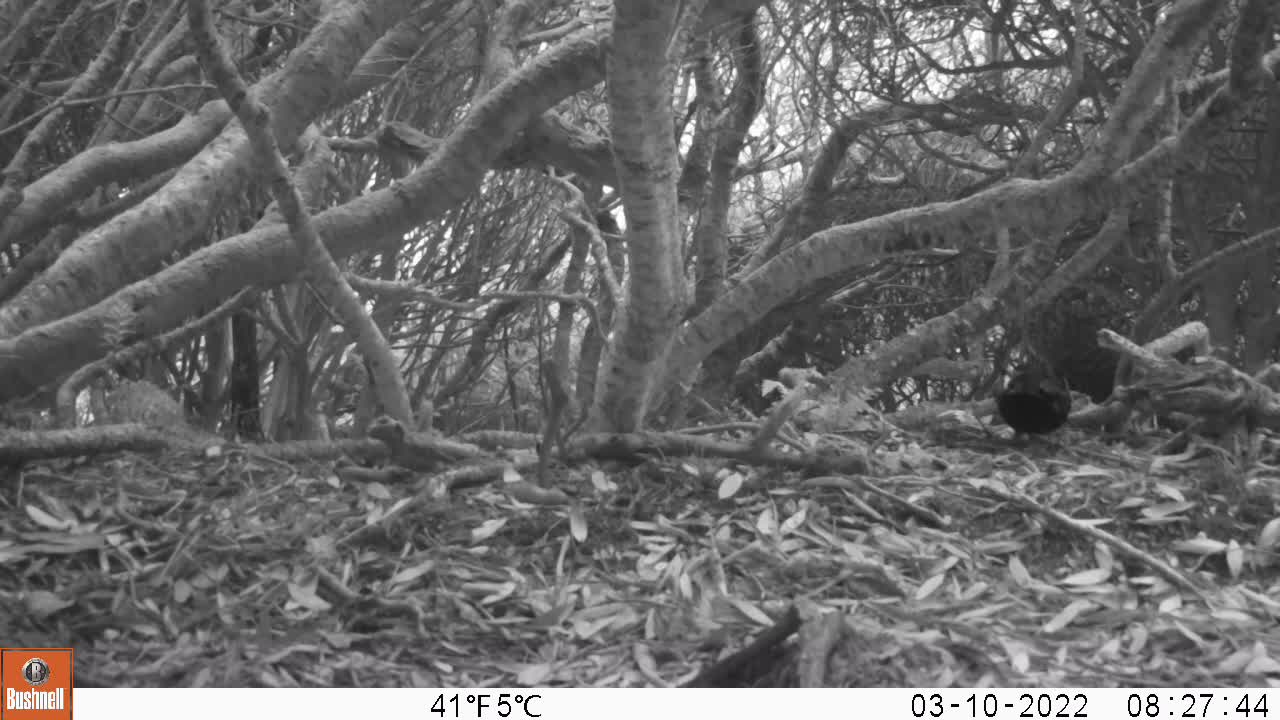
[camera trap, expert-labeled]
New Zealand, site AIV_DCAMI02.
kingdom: Animalia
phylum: Chordata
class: Aves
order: Passeriformes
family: Turdidae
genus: Turdus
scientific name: Turdus merula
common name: eurasian blackbird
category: blackbird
Blackbird (eurasian blackbird) (Turdus merula).